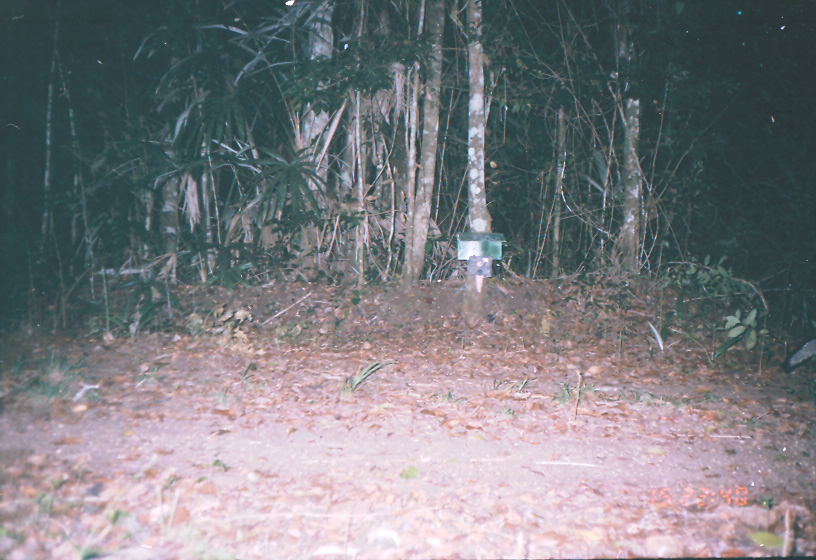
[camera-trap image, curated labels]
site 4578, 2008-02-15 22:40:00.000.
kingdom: Animalia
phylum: Chordata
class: Mammalia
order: Carnivora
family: Canidae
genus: Urocyon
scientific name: Urocyon cinereoargenteus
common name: gray fox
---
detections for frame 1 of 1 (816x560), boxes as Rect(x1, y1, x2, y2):
urocyon cinereoargenteus: Rect(779, 335, 816, 374)